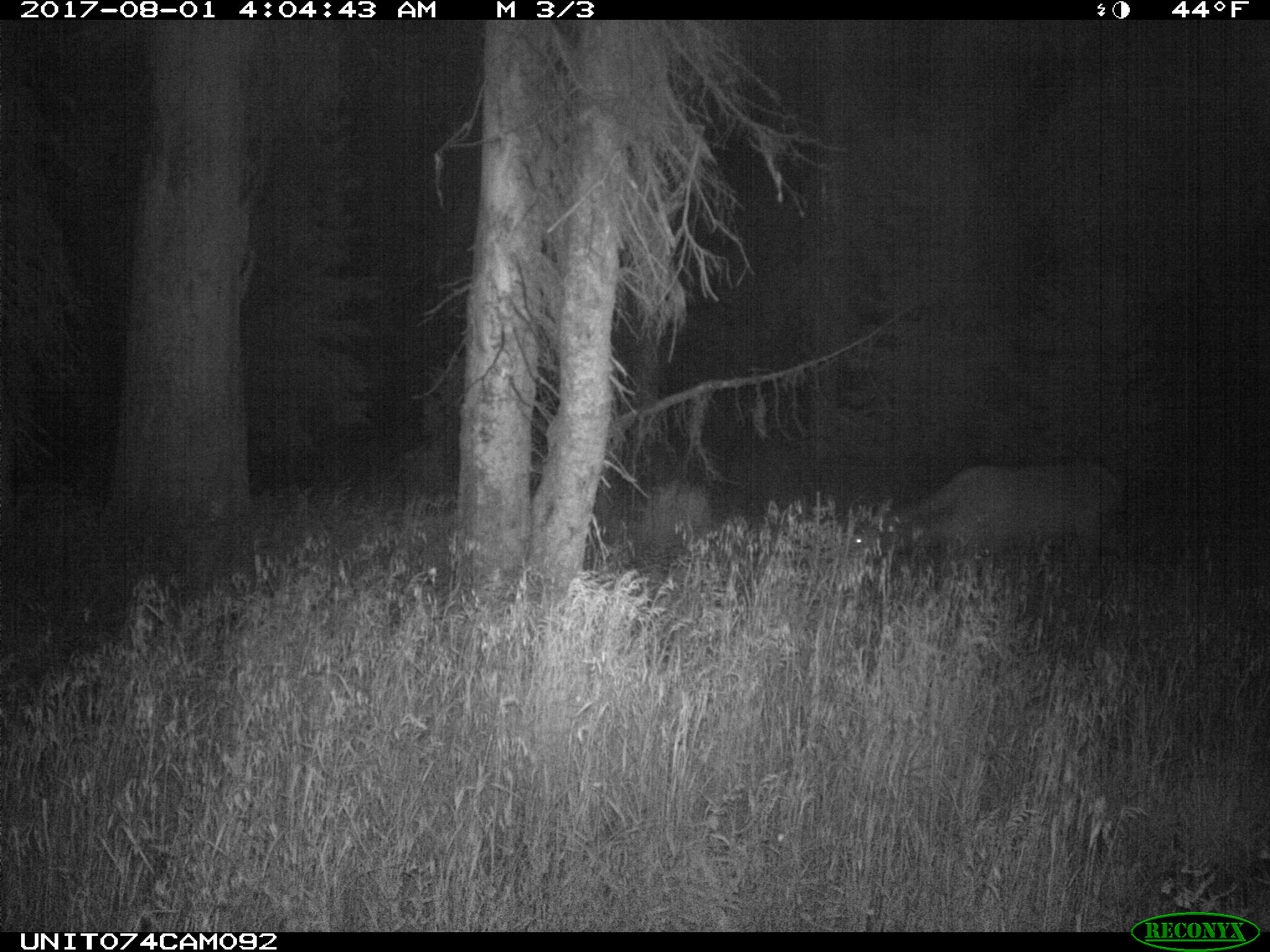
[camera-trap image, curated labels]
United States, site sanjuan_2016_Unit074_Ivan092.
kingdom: Animalia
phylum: Chordata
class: Mammalia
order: Artiodactyla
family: Cervidae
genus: Cervus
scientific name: Cervus elaphus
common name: red deer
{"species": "Cervus elaphus (red deer)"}